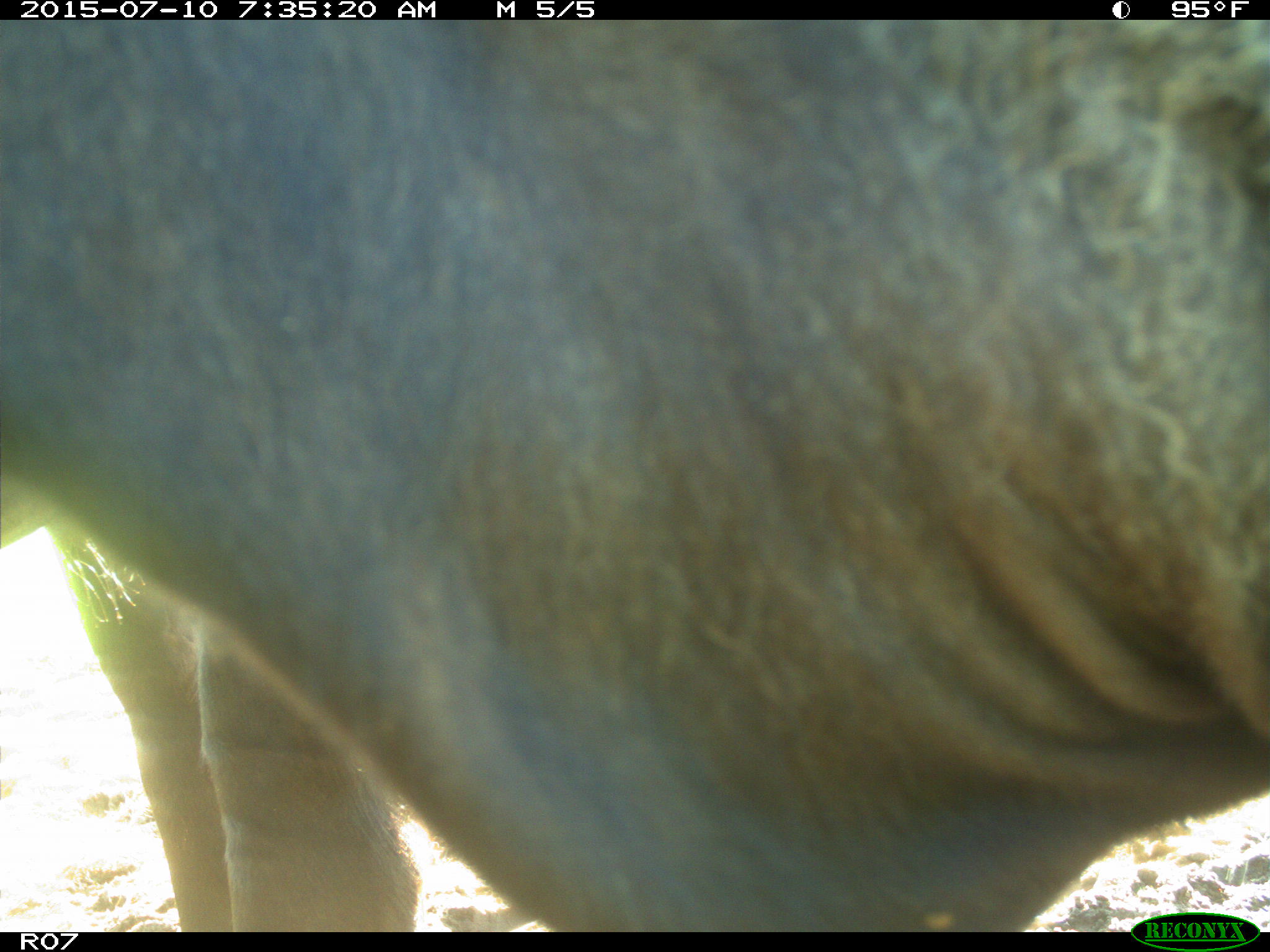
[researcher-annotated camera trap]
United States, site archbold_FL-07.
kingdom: Animalia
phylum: Chordata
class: Mammalia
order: Artiodactyla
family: Bovidae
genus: Bos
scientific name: Bos taurus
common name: domestic cow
Bos taurus (domestic cow).